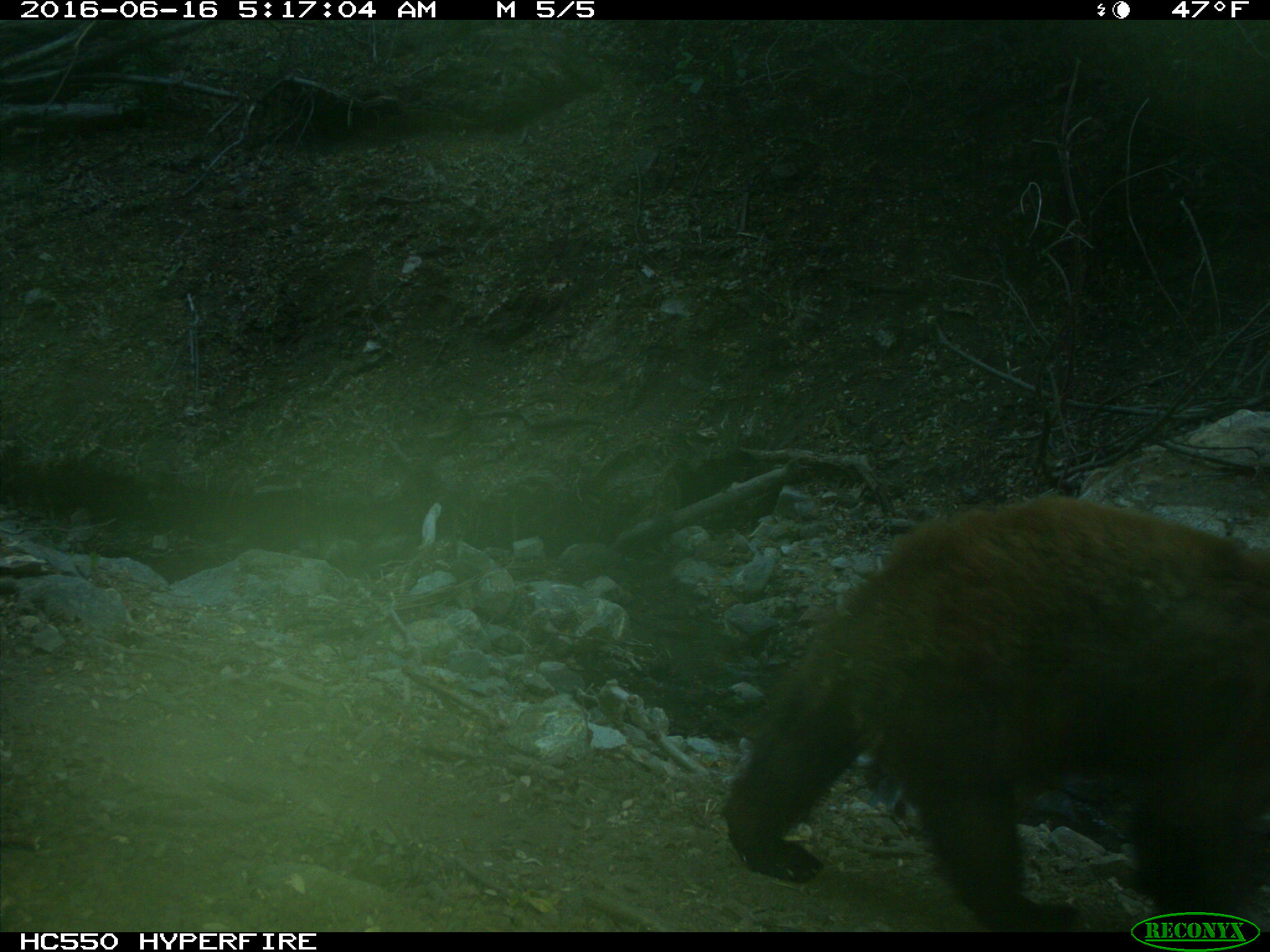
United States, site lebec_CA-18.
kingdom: Animalia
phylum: Chordata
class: Mammalia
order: Carnivora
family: Ursidae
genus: Ursus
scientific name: Ursus americanus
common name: american black bear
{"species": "Ursus americanus (american black bear)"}